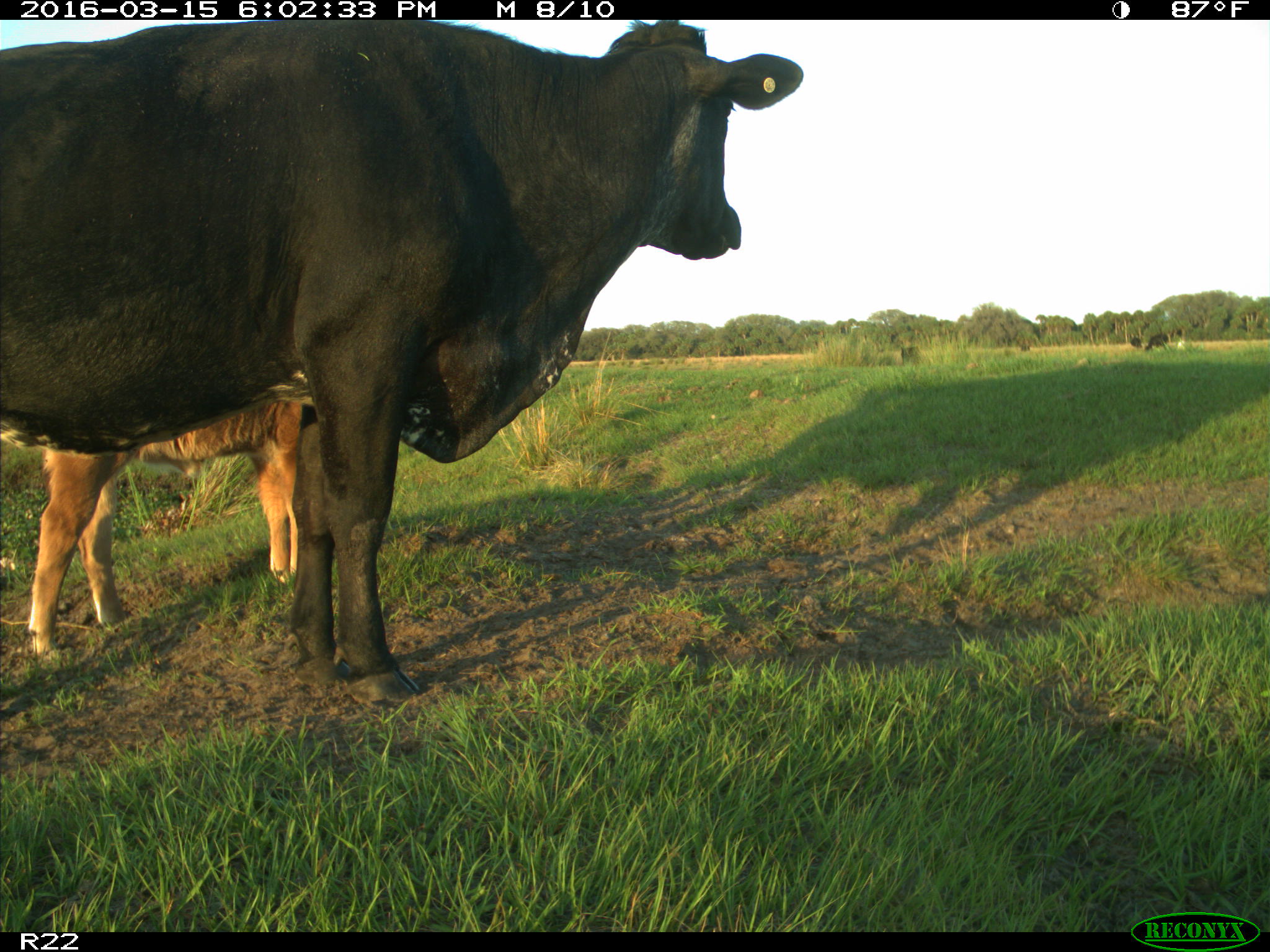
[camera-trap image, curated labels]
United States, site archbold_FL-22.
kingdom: Animalia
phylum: Chordata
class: Mammalia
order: Artiodactyla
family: Bovidae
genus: Bos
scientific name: Bos taurus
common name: domestic cow